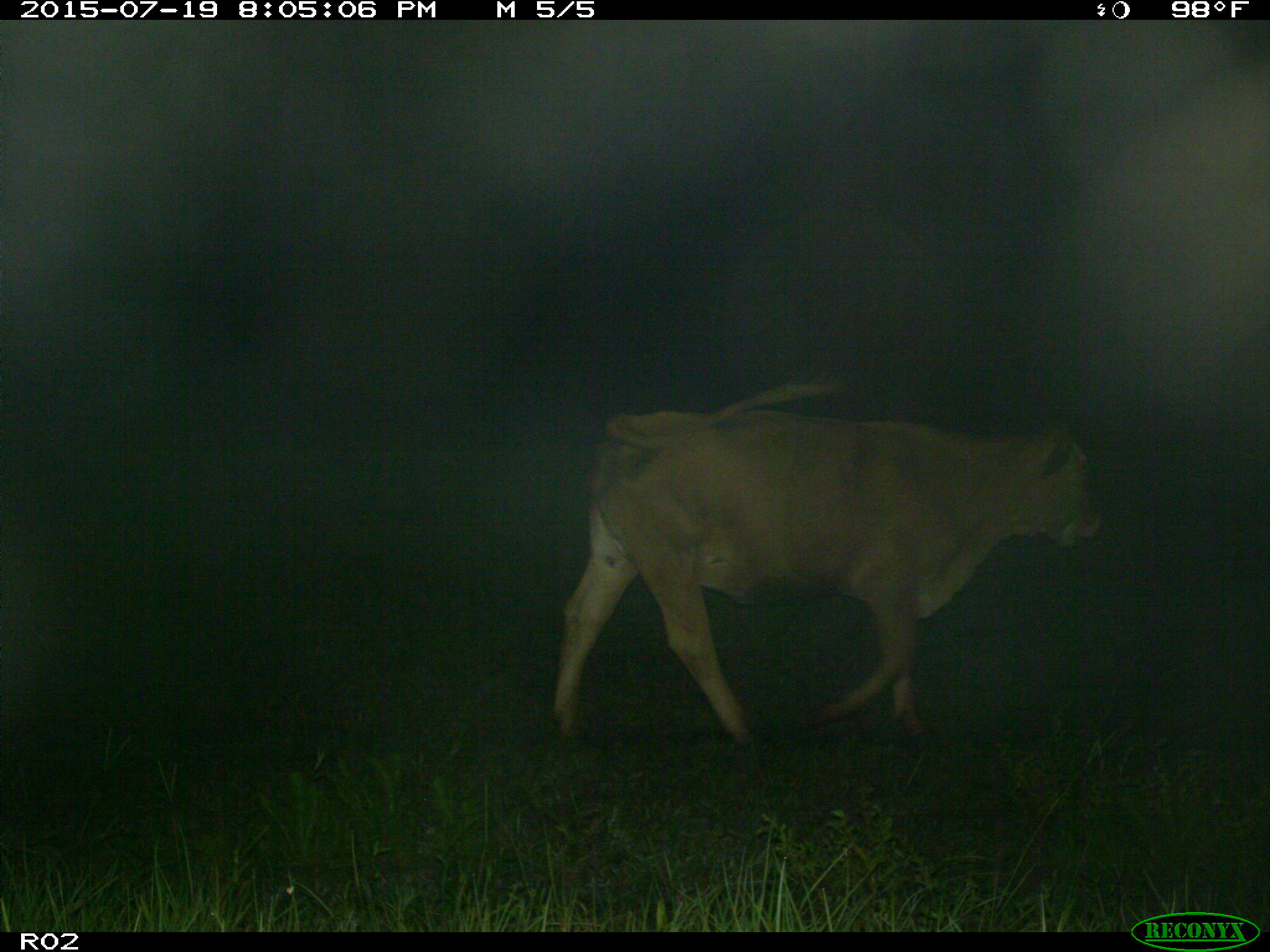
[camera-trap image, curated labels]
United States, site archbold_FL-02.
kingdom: Animalia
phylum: Chordata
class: Mammalia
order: Artiodactyla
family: Bovidae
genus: Bos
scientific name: Bos taurus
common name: domestic cow